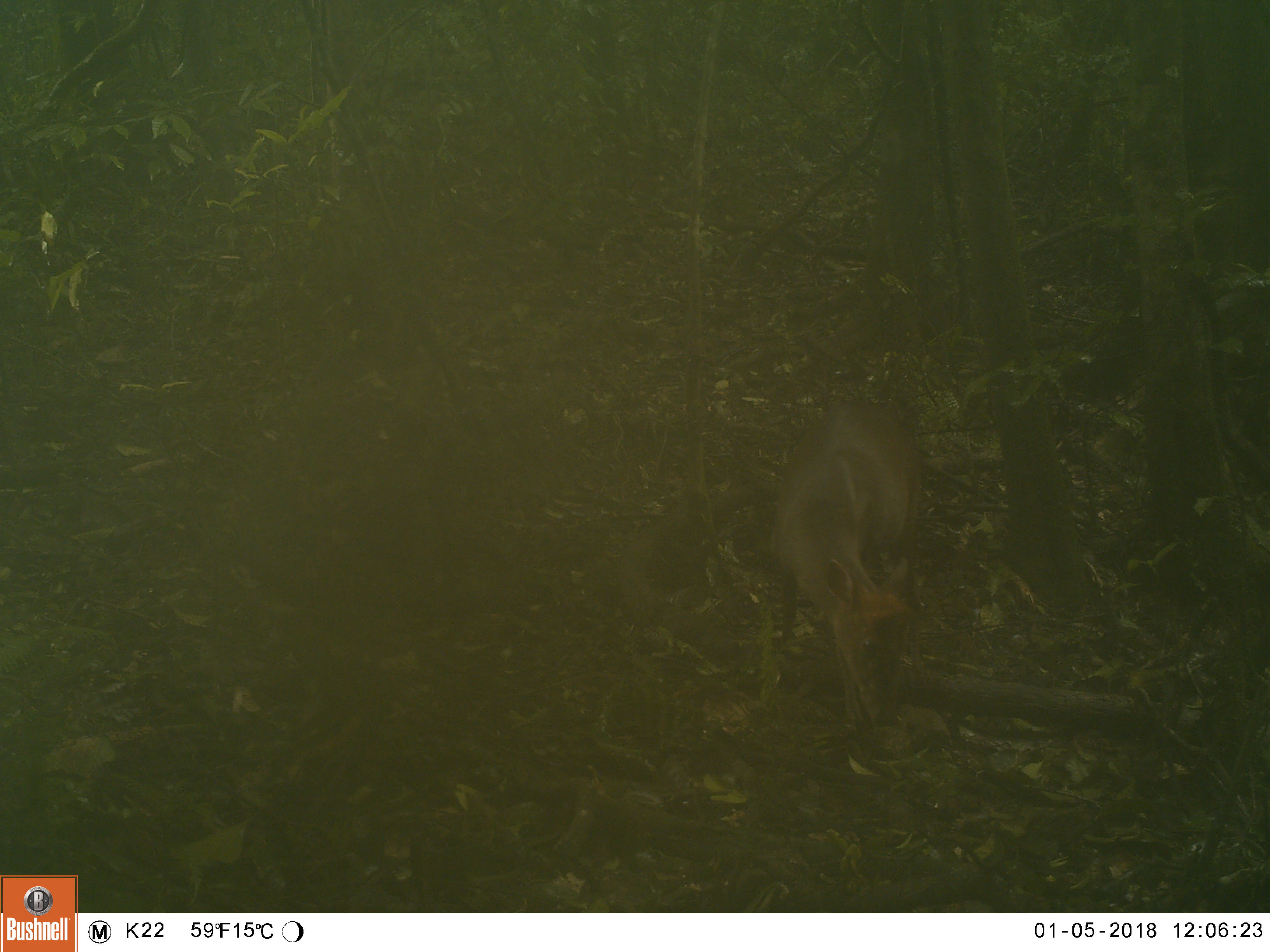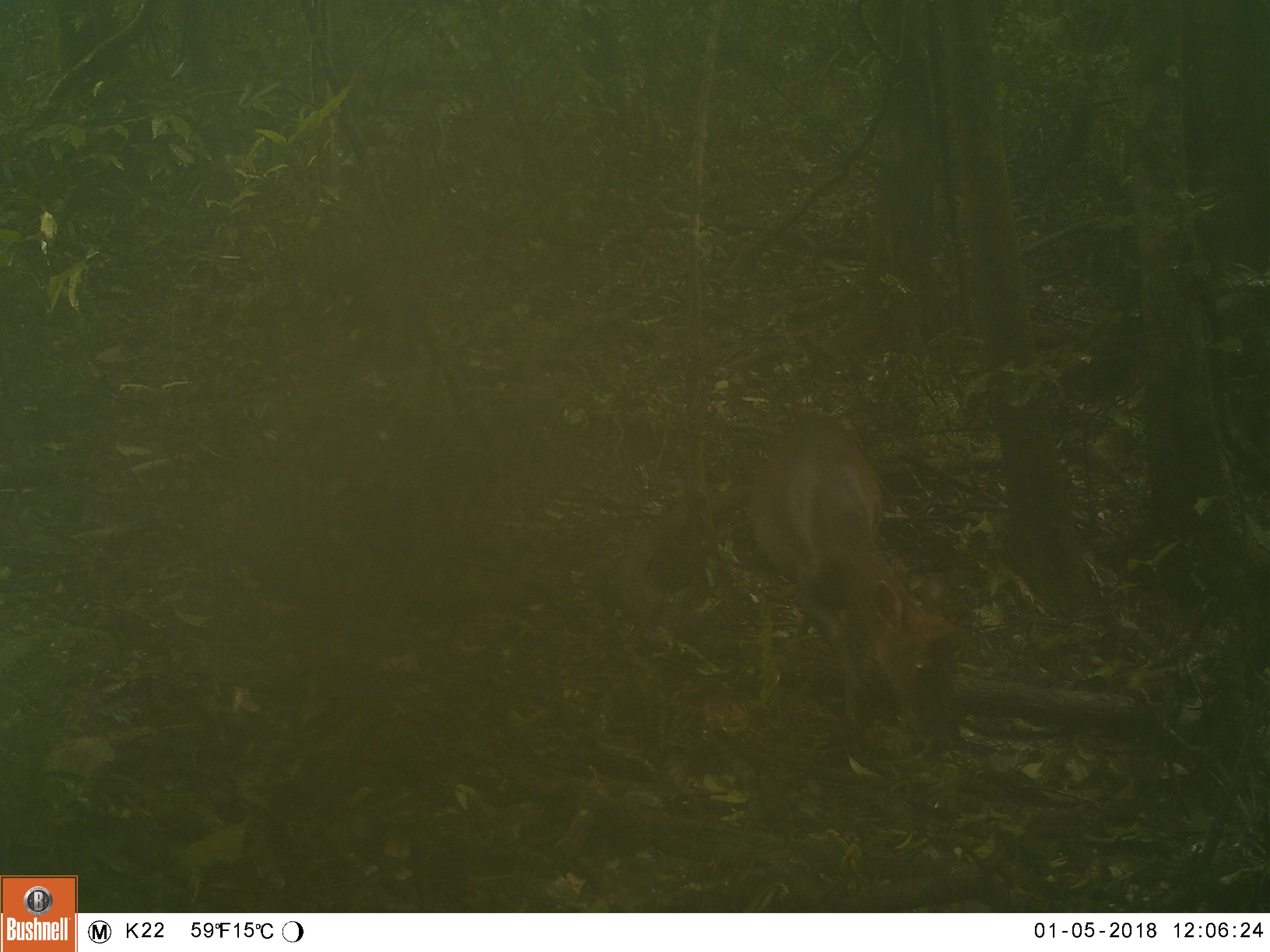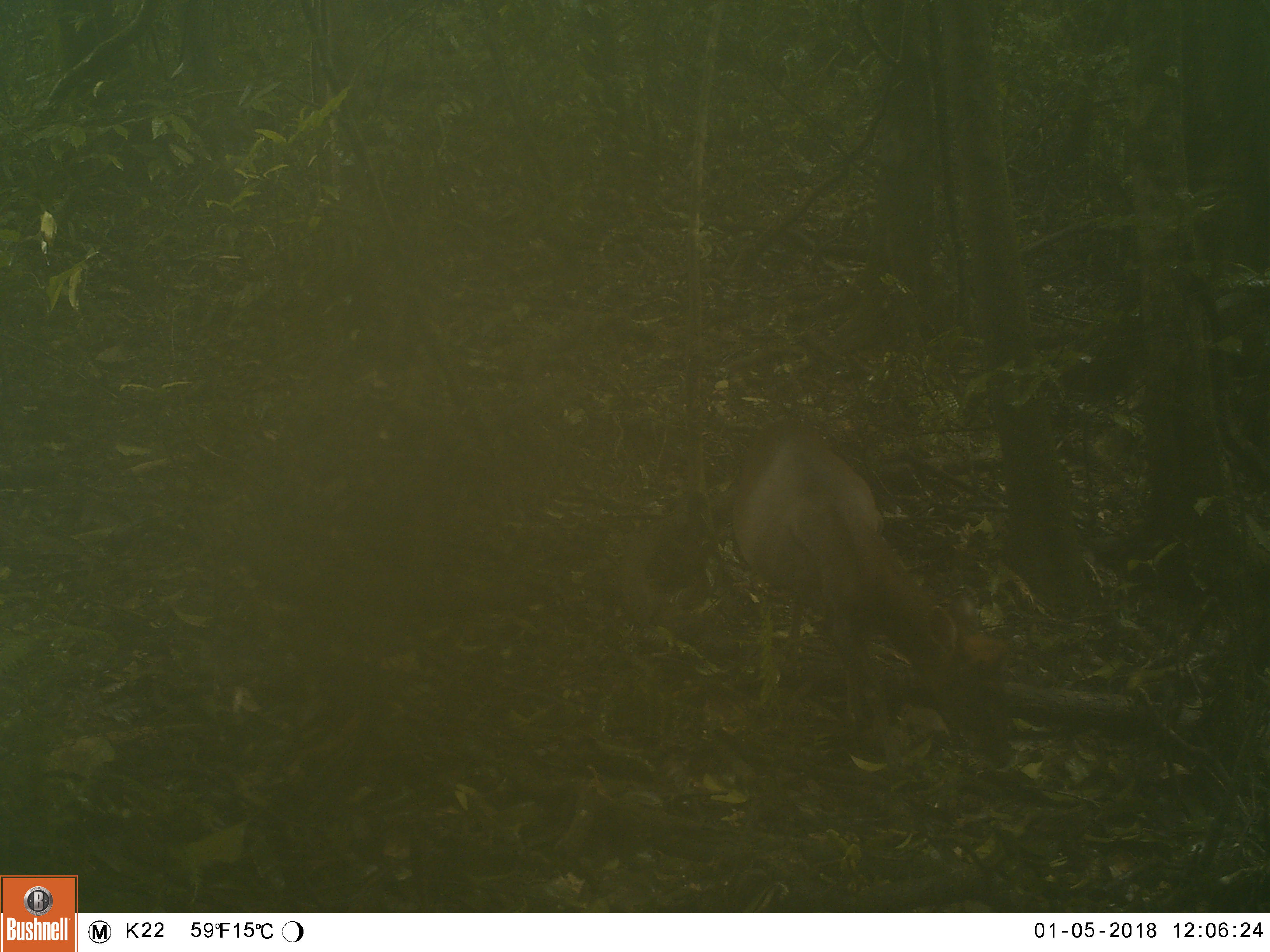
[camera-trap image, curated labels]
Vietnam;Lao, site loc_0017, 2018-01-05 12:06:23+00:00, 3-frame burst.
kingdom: Animalia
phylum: Chordata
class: Mammalia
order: Artiodactyla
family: Cervidae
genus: Muntiacus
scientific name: Muntiacus rooseveltorum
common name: roosevelt's muntjac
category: roosevelts muntjac group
Roosevelts muntjac group (roosevelt's muntjac) (Muntiacus rooseveltorum). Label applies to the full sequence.